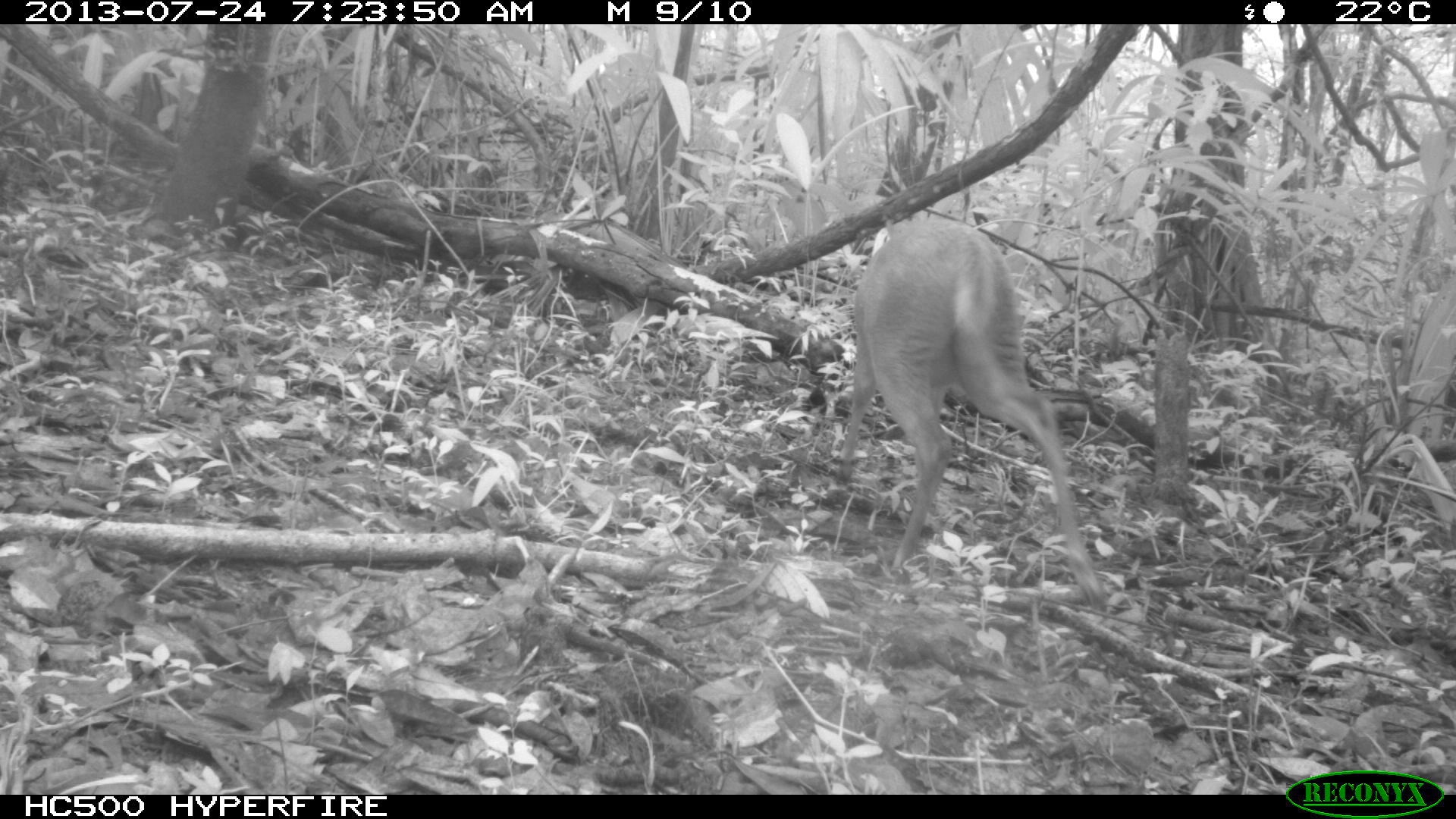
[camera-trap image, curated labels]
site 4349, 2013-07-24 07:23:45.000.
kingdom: Animalia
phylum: Chordata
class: Mammalia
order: Artiodactyla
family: Cervidae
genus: Mazama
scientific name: Mazama temama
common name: central american red brocket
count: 1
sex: female